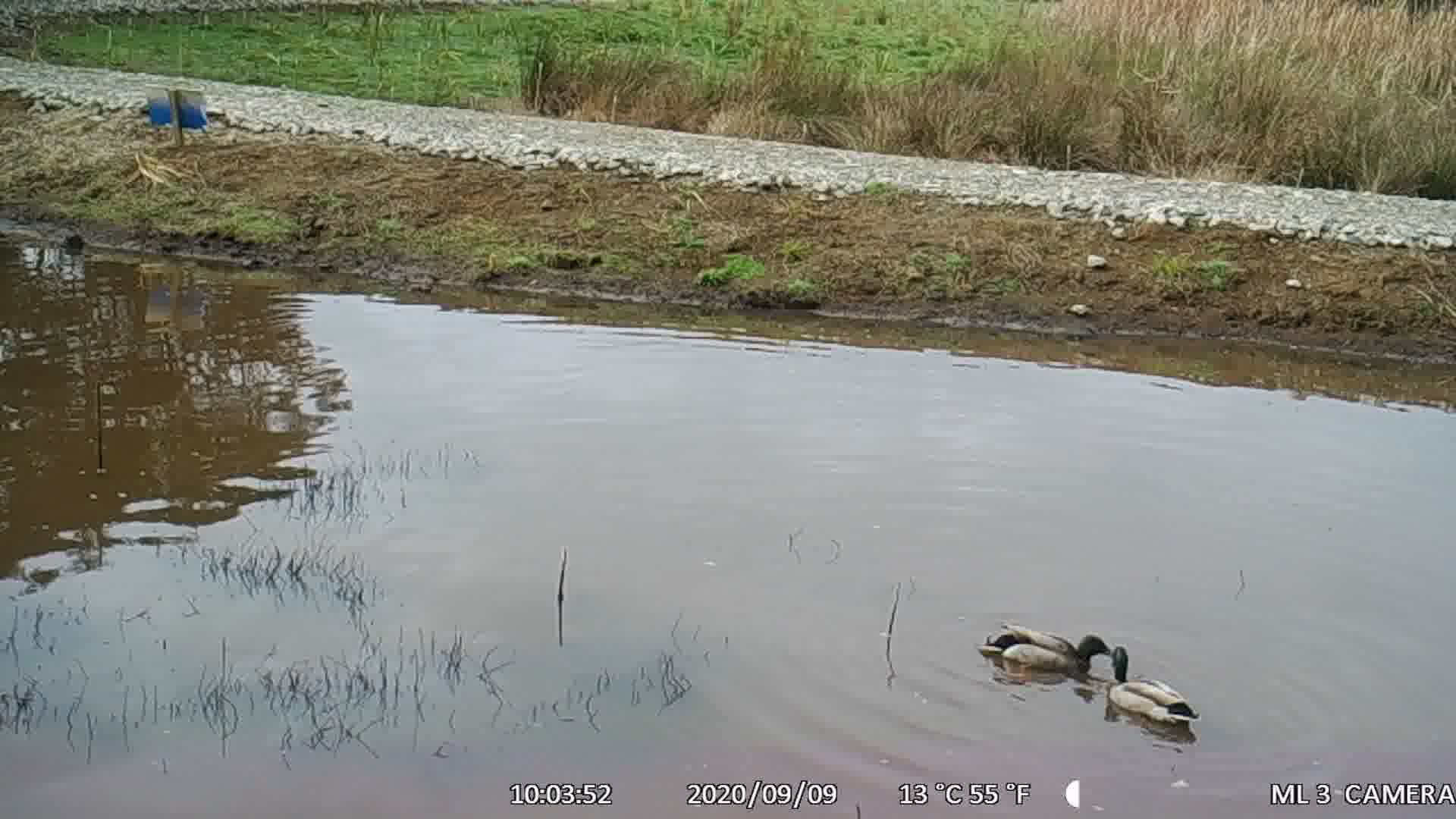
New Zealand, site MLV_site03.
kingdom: Animalia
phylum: Chordata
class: Aves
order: Anseriformes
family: Anatidae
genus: Anas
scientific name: Anas platyrhynchos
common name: mallard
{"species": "mallard (Anas platyrhynchos)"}